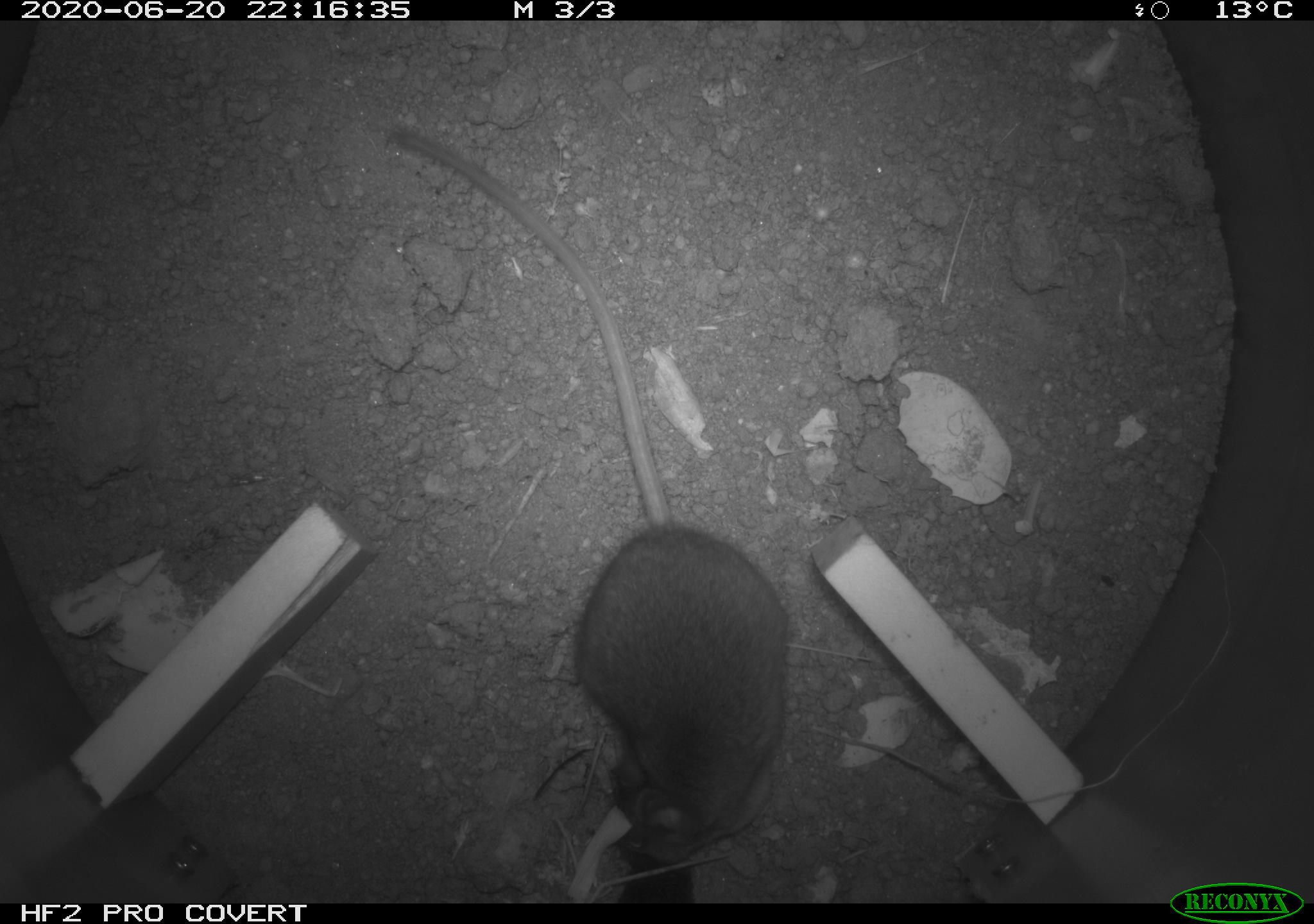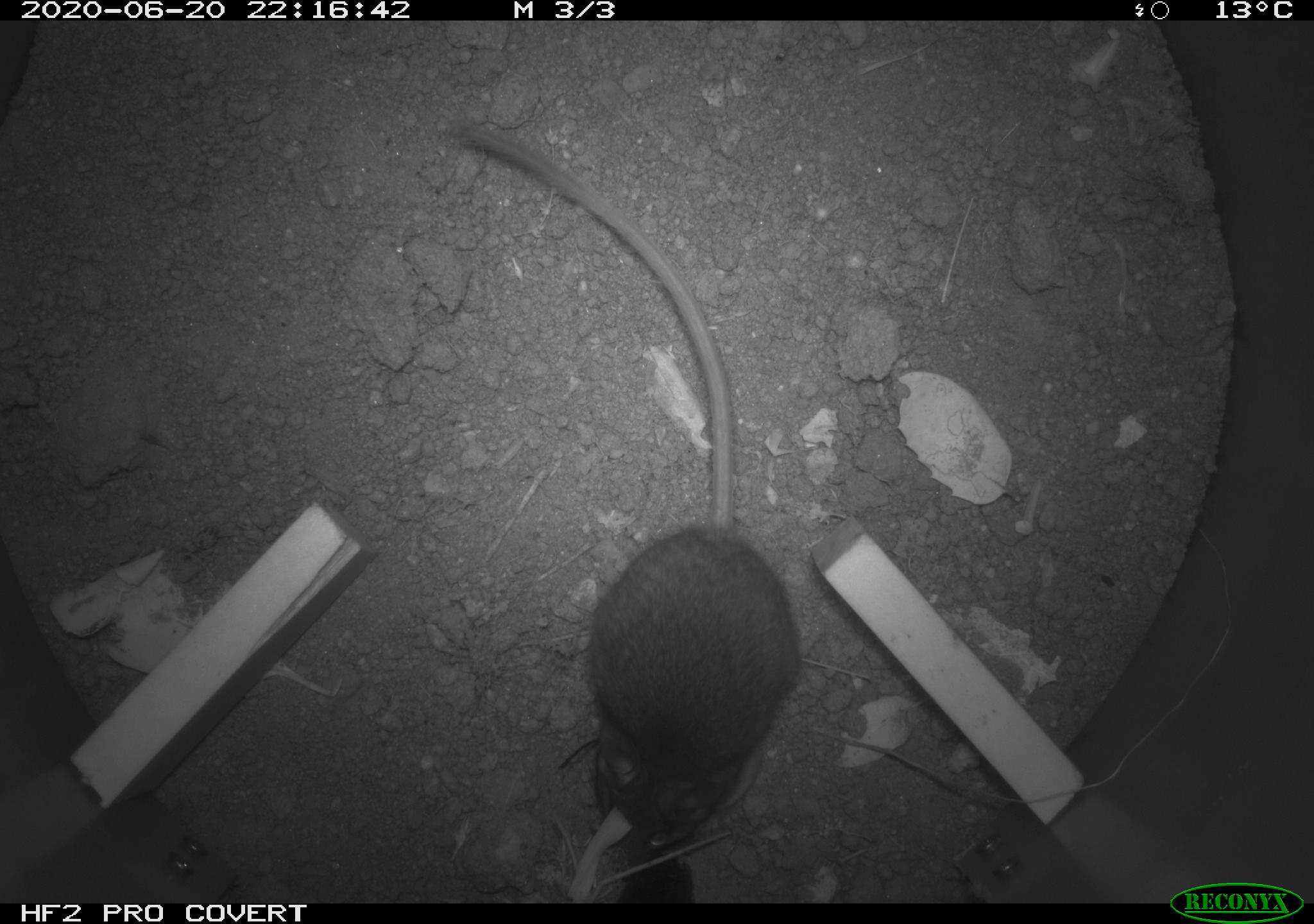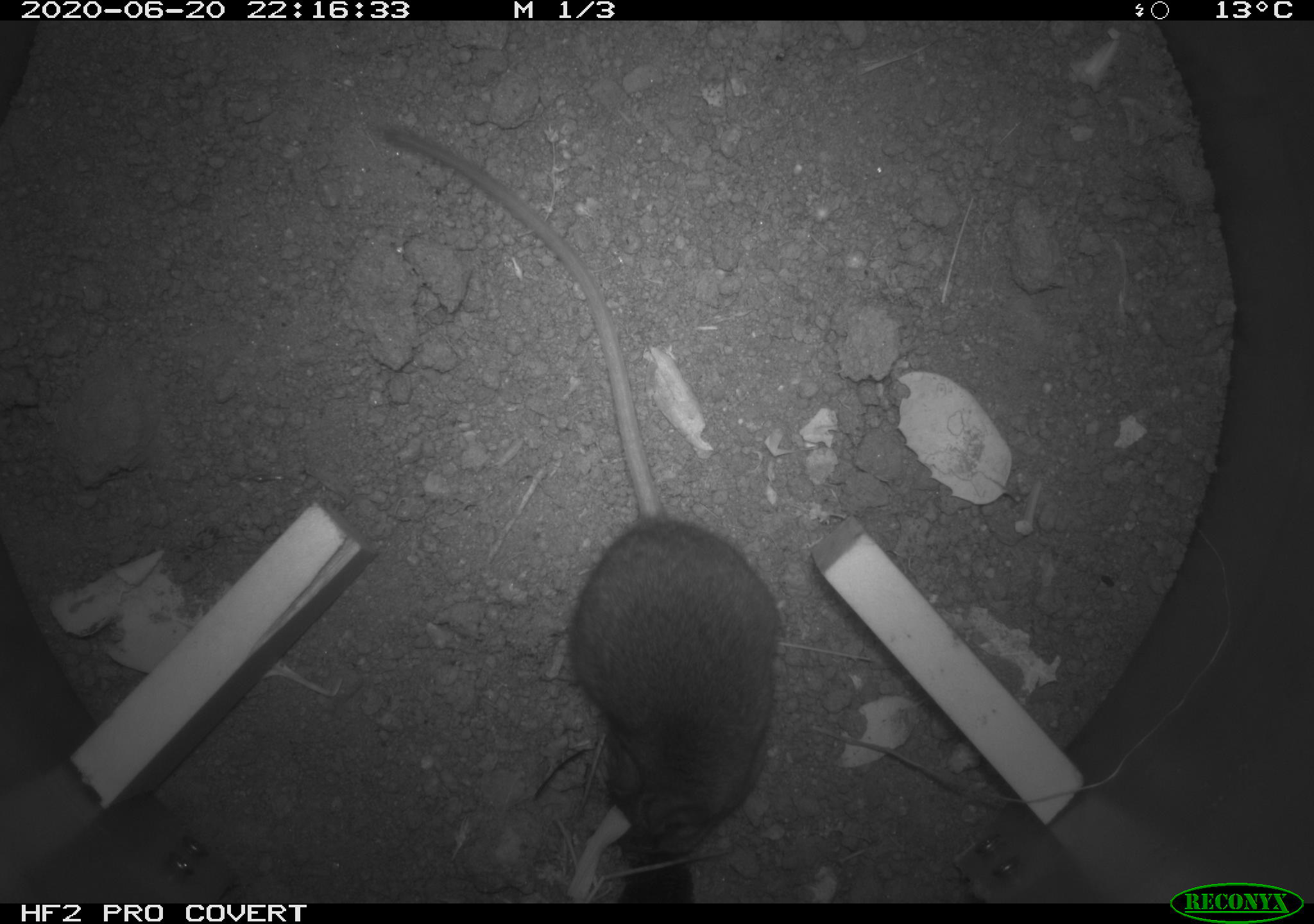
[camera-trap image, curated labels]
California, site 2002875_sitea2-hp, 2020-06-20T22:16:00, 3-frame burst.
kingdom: Animalia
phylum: Chordata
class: Mammalia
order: Rodentia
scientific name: Rodentia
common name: mouse species